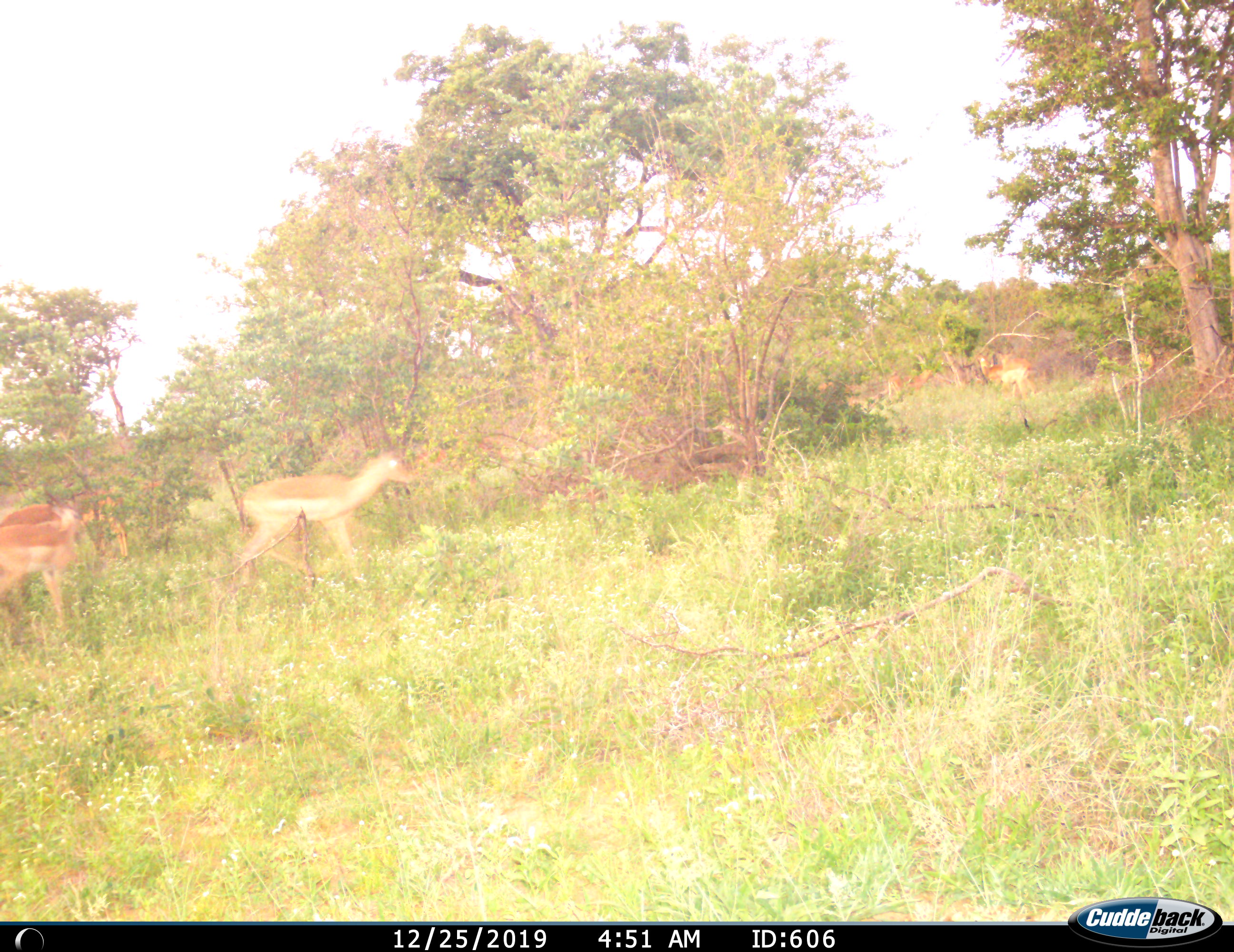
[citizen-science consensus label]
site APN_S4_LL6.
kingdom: Animalia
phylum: Chordata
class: Mammalia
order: Artiodactyla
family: Bovidae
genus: Aepyceros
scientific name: Aepyceros melampus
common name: impala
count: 3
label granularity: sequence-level